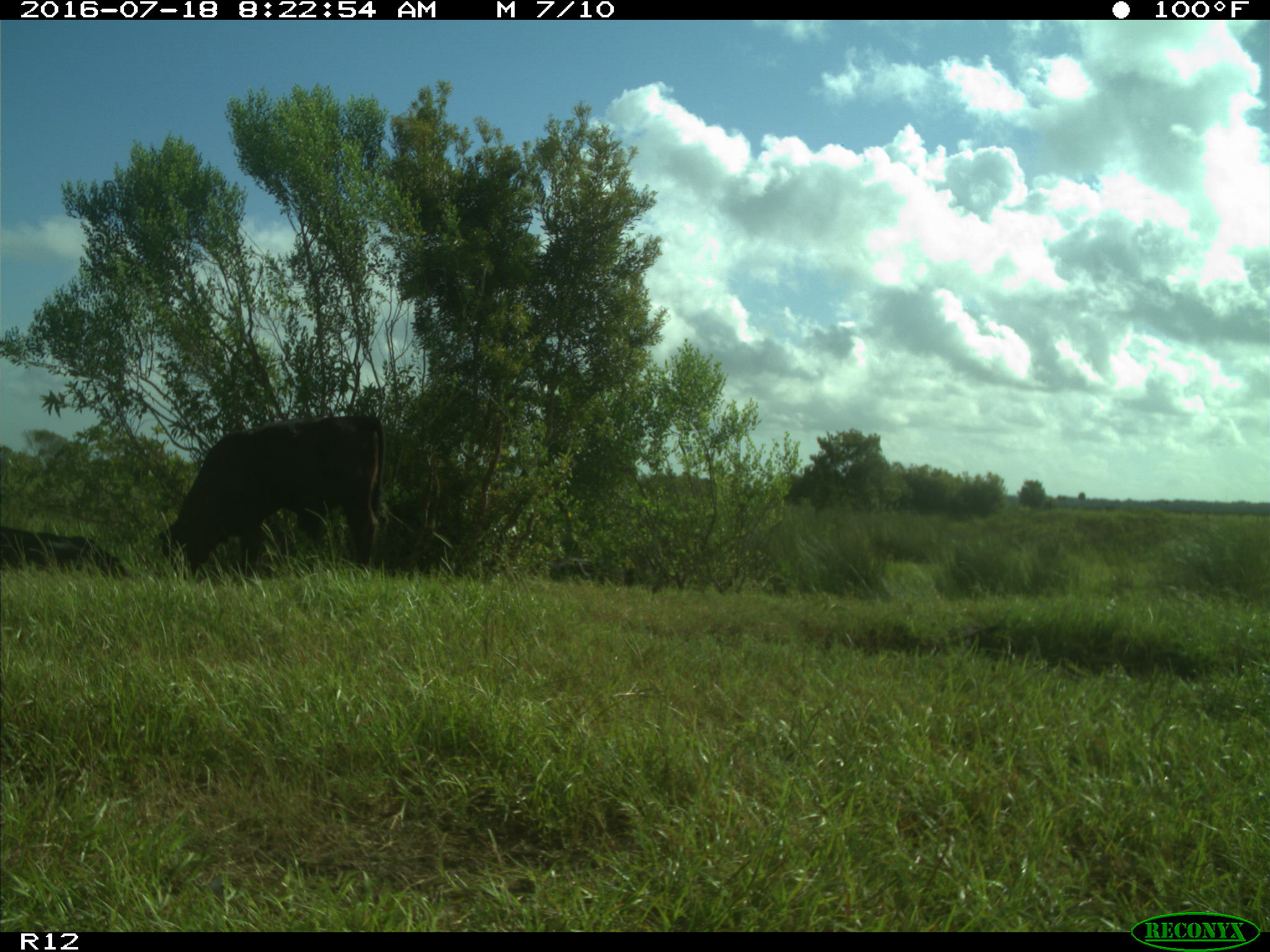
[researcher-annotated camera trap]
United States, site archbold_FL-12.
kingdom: Animalia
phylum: Chordata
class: Mammalia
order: Artiodactyla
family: Bovidae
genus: Bos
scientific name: Bos taurus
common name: domestic cow